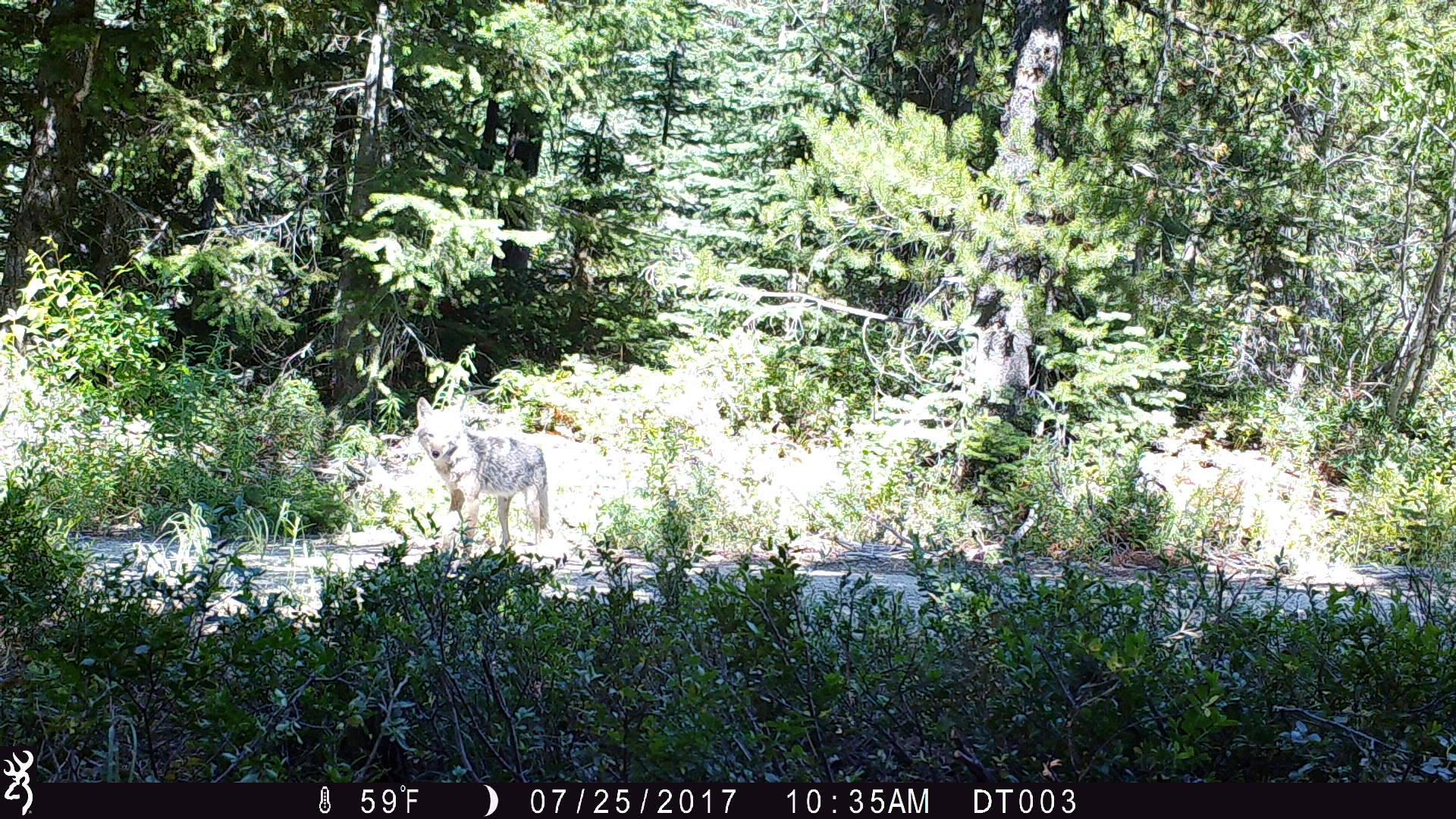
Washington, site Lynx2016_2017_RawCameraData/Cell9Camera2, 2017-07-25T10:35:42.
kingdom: Animalia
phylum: Chordata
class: Mammalia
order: Carnivora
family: Canidae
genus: Canis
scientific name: Canis latrans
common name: coyote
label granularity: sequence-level